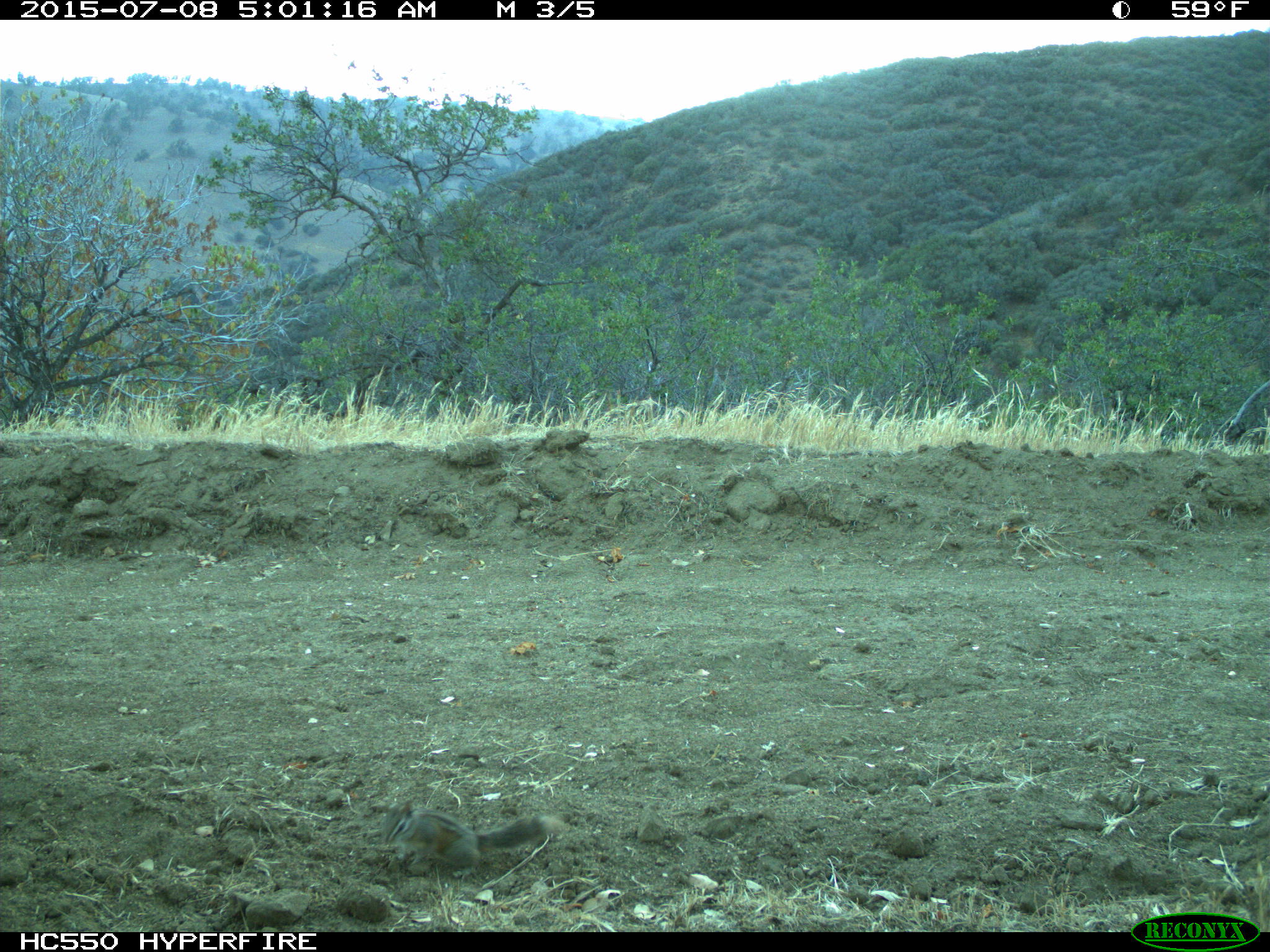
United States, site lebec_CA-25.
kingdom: Animalia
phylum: Chordata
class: Mammalia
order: Rodentia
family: Sciuridae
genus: Tamias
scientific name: Tamias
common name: chipmunk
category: unidentified chipmunk